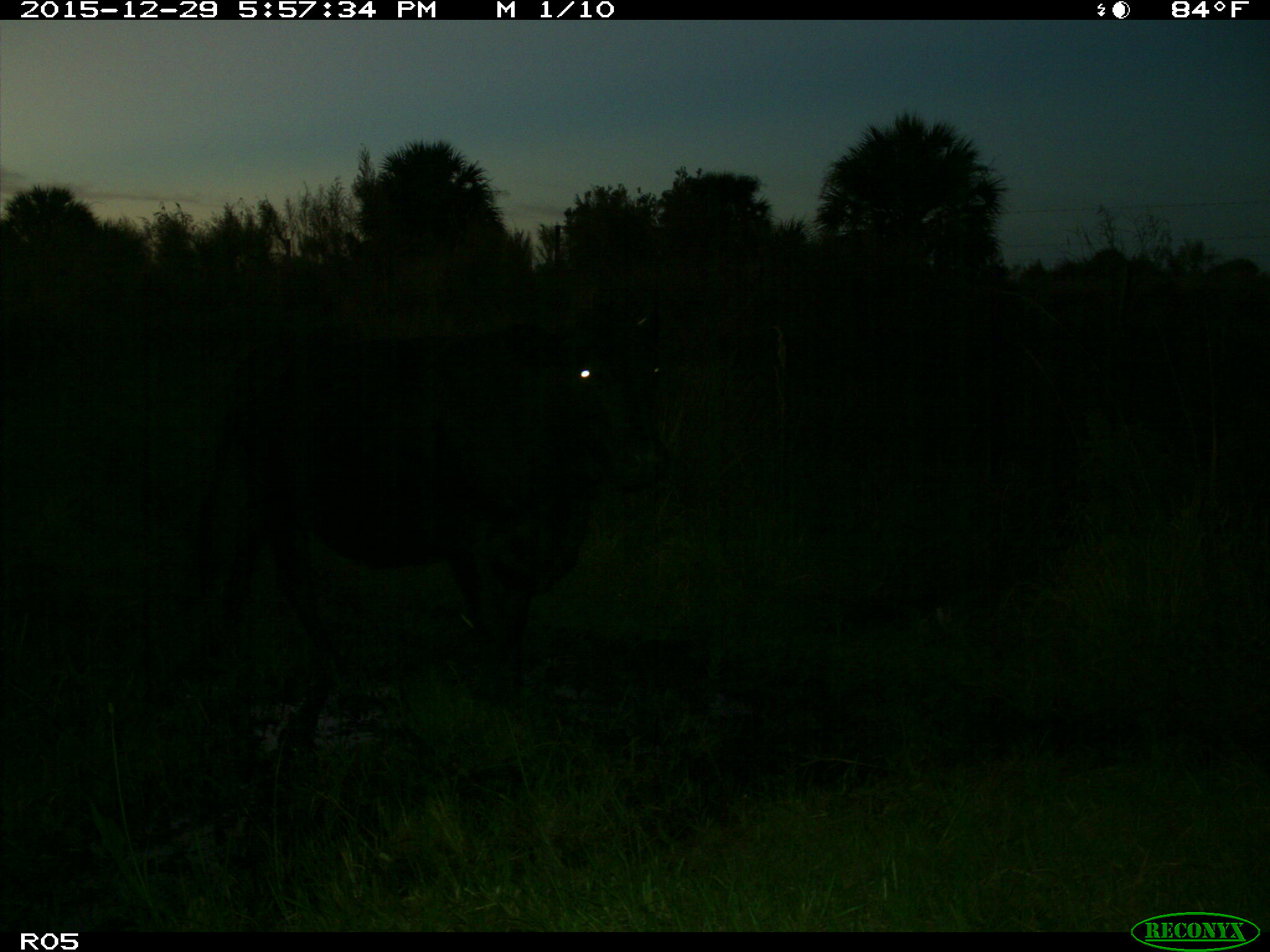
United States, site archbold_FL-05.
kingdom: Animalia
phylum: Chordata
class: Mammalia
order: Artiodactyla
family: Bovidae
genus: Bos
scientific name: Bos taurus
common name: domestic cow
Bos taurus (domestic cow).